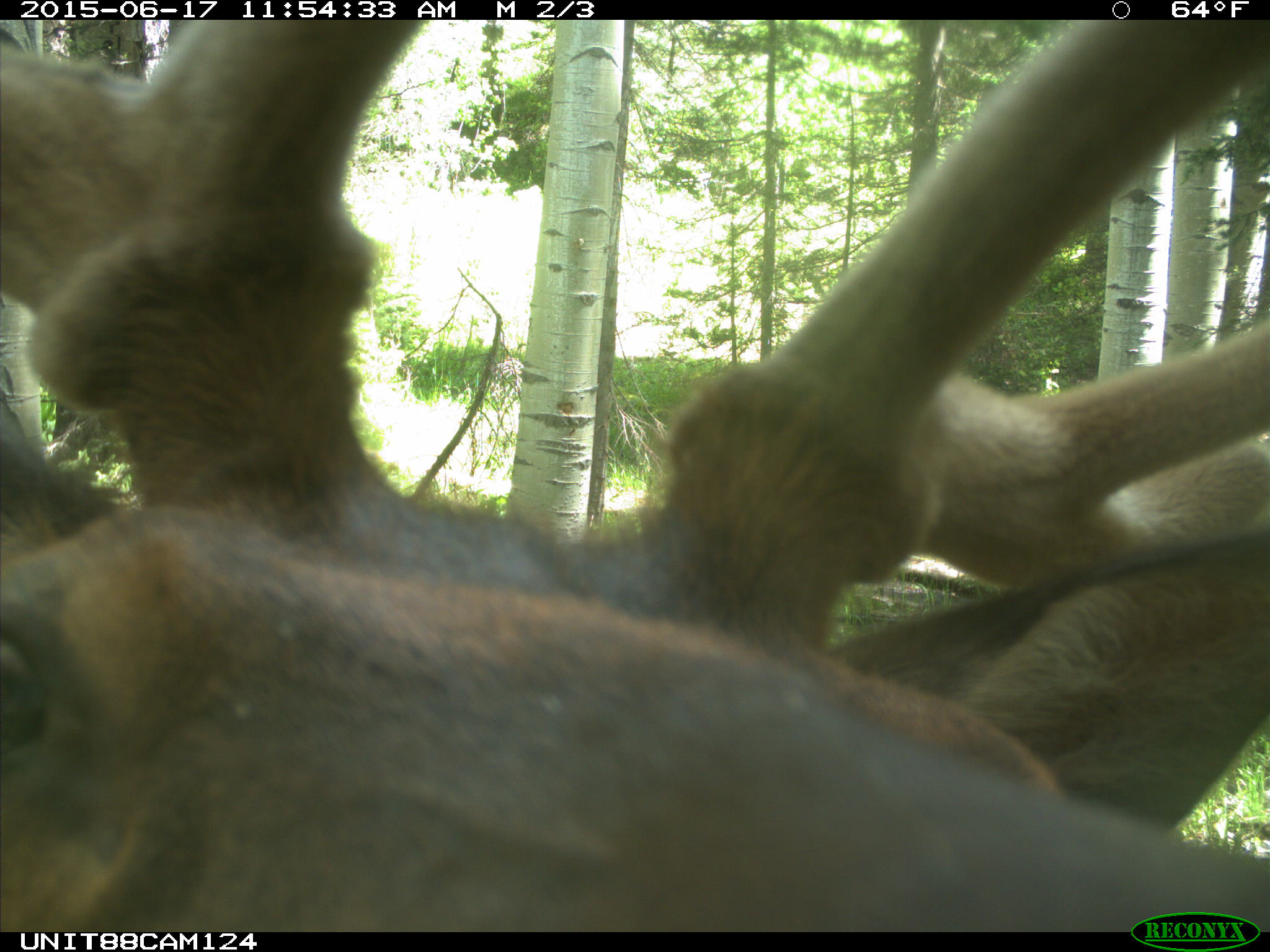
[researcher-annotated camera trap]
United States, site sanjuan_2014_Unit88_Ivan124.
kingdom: Animalia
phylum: Chordata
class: Mammalia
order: Artiodactyla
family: Cervidae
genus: Cervus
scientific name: Cervus elaphus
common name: red deer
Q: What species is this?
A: Cervus elaphus (red deer).